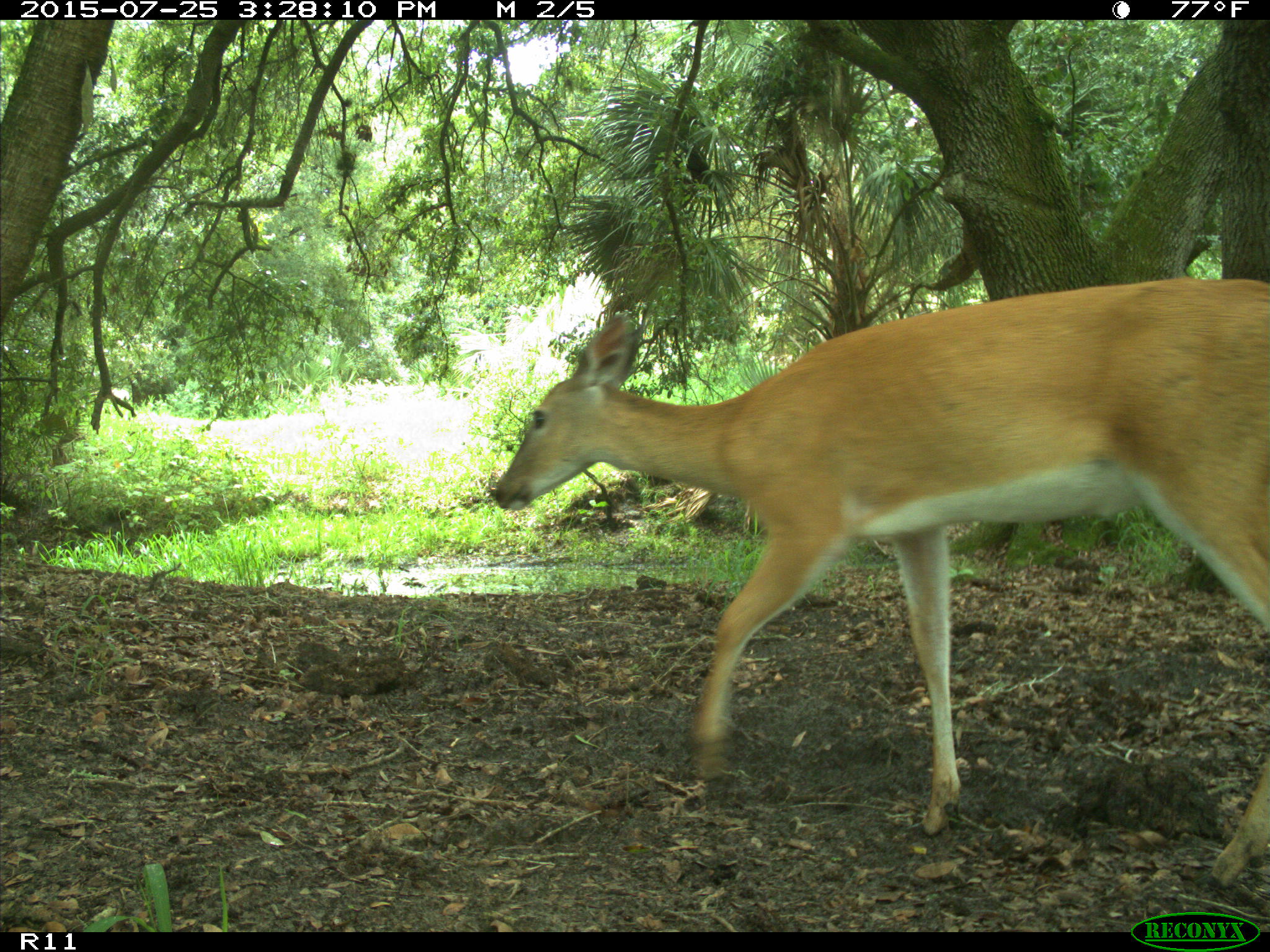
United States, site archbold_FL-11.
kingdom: Animalia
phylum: Chordata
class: Mammalia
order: Artiodactyla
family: Cervidae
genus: Odocoileus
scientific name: Odocoileus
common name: deer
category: unidentified deer